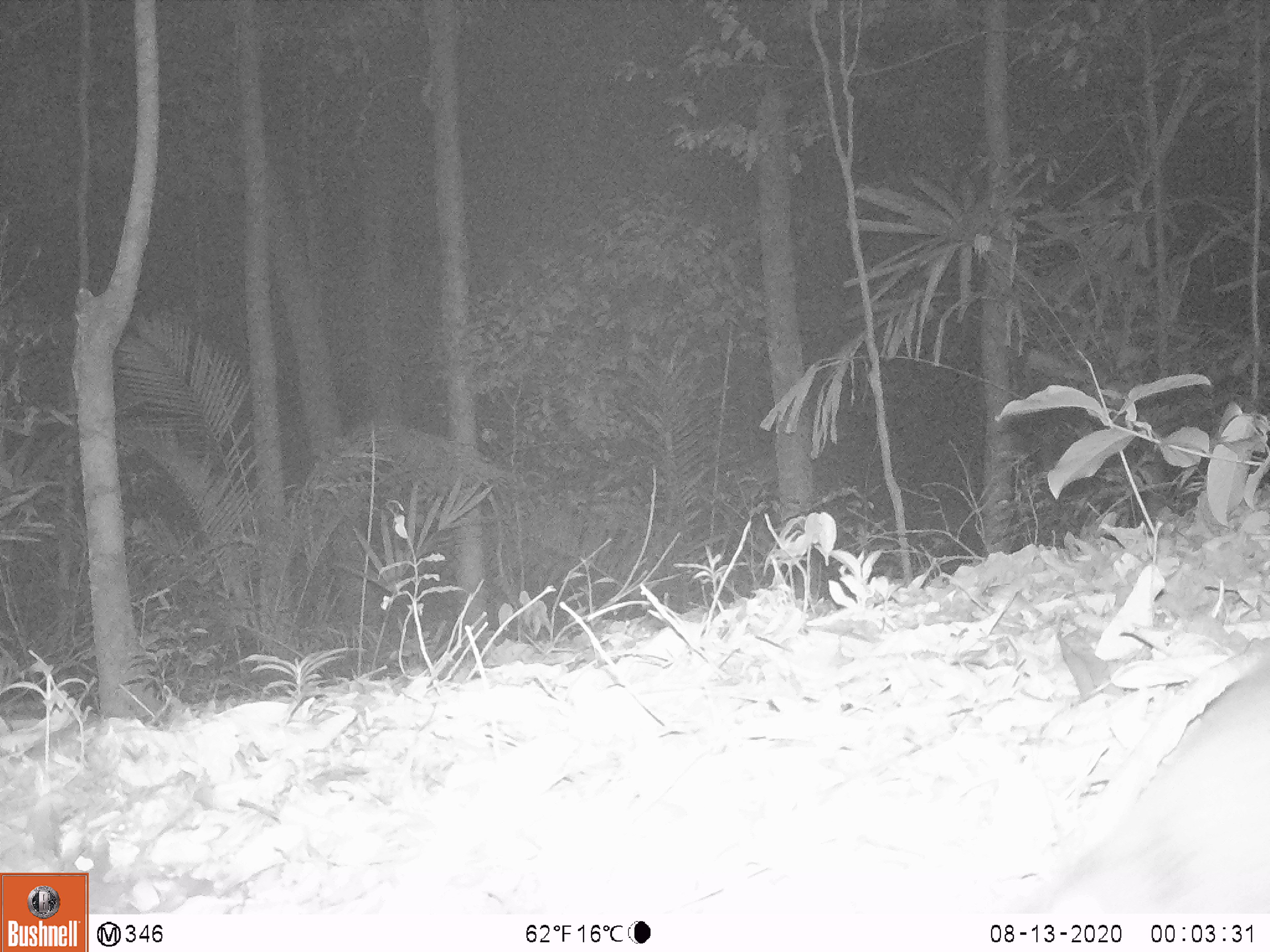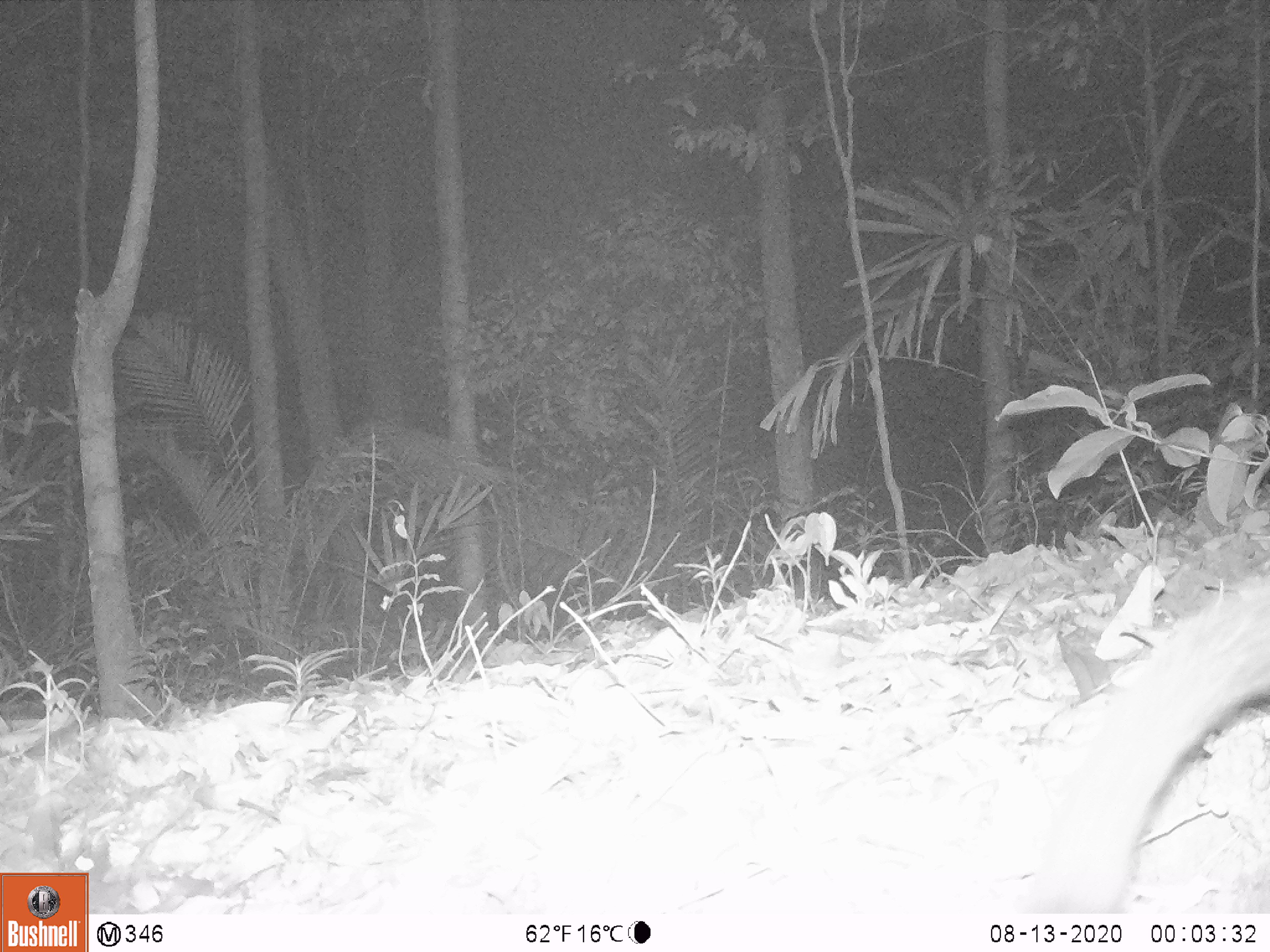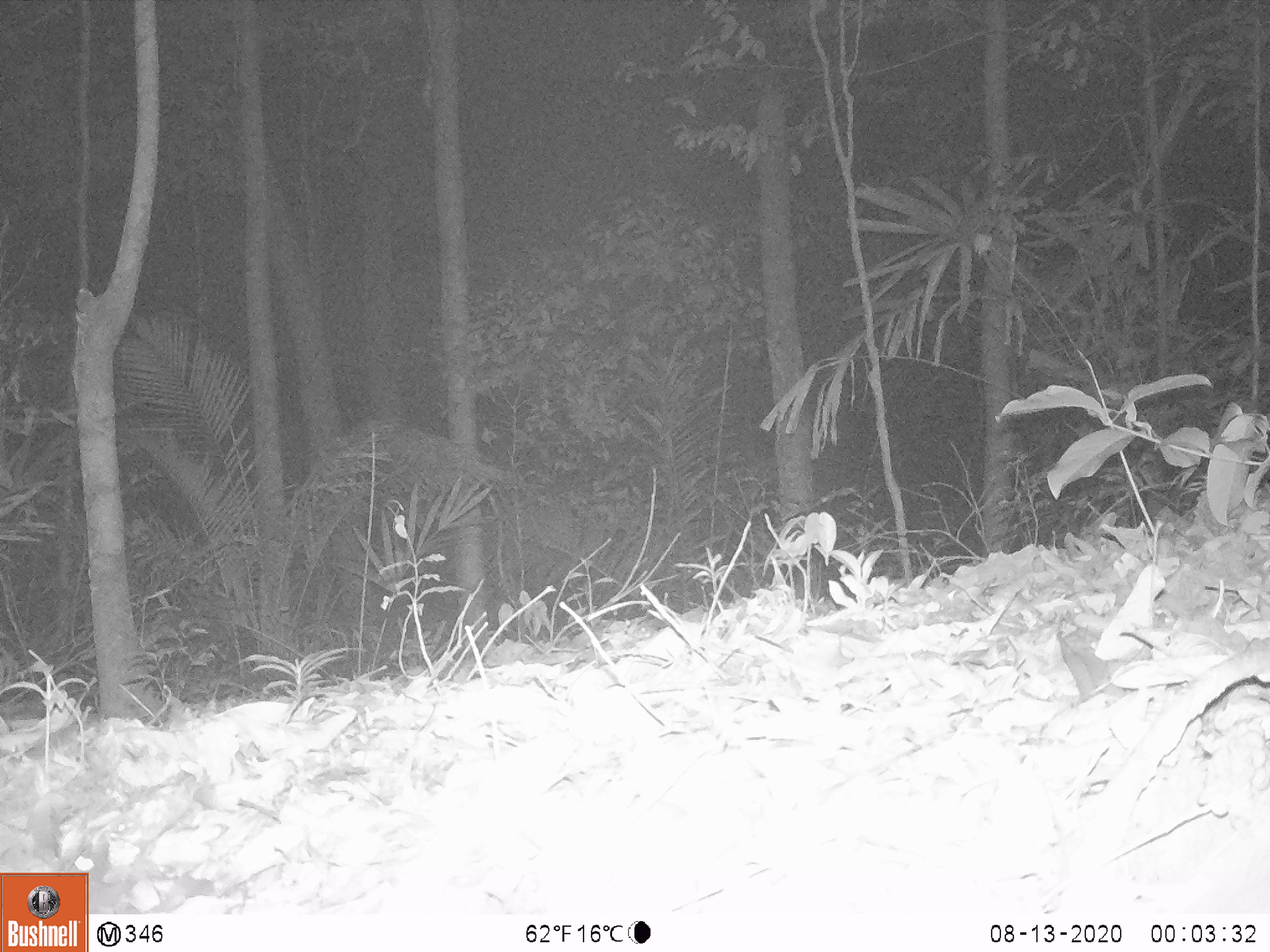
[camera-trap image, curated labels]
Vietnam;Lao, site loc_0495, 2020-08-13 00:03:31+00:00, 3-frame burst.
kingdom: Animalia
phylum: Chordata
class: Mammalia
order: Carnivora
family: Mustelidae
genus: Melogale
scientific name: Melogale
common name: ferret badger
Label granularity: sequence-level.